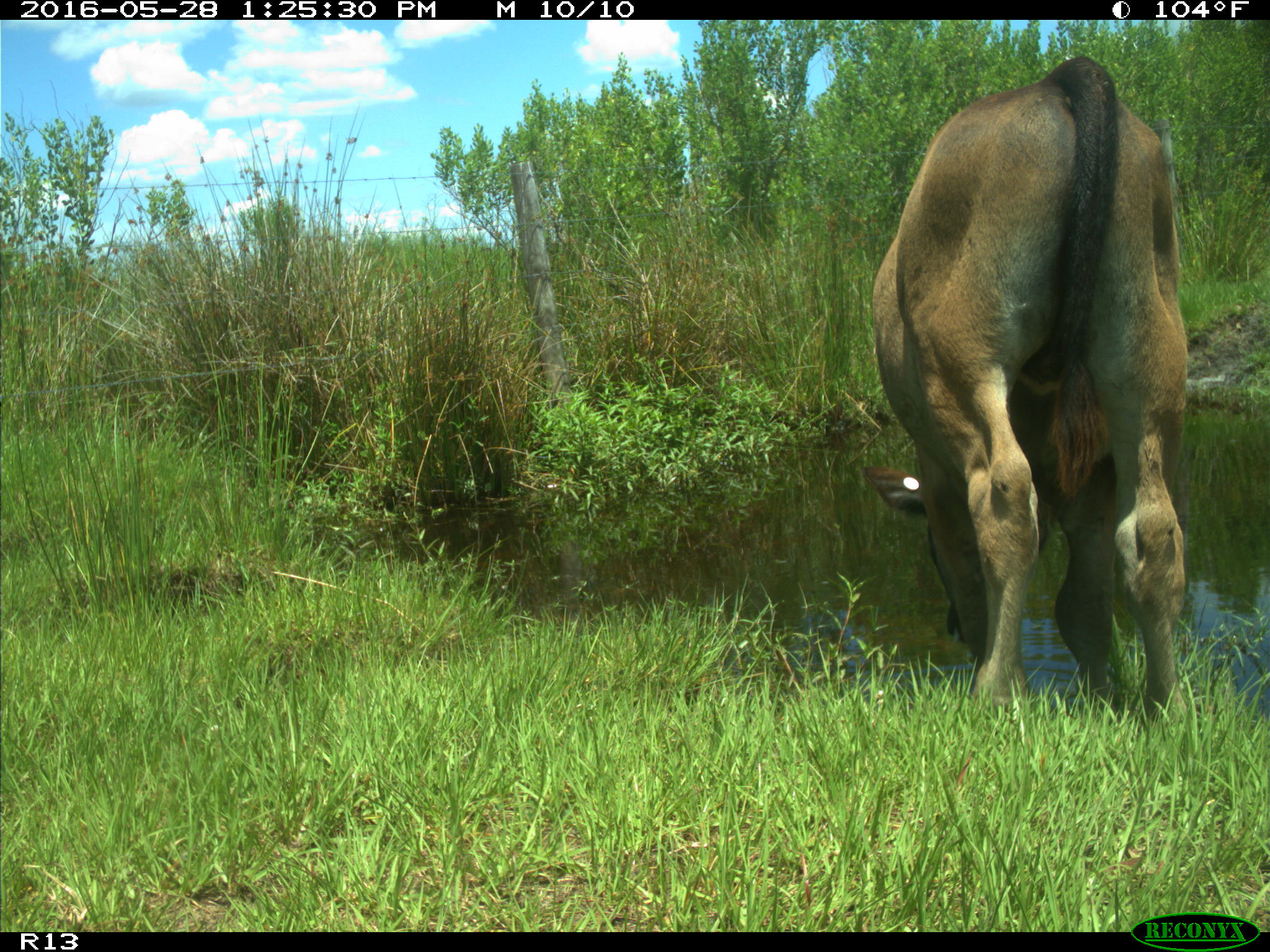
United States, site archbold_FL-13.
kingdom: Animalia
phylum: Chordata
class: Mammalia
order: Artiodactyla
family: Bovidae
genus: Bos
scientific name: Bos taurus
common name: domestic cow